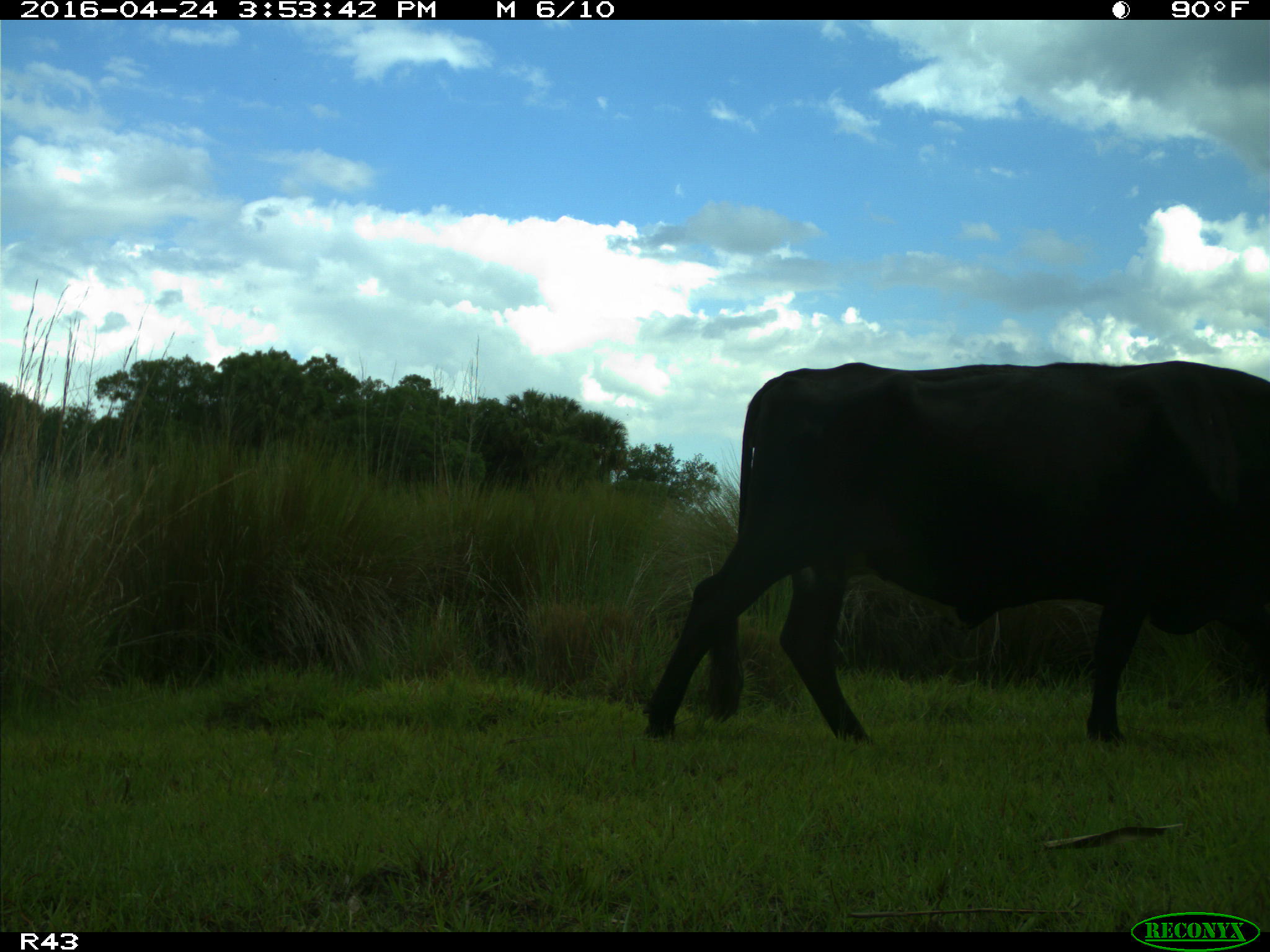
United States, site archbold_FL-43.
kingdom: Animalia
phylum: Chordata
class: Mammalia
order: Artiodactyla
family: Bovidae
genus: Bos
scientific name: Bos taurus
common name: domestic cow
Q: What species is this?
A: Bos taurus (domestic cow).